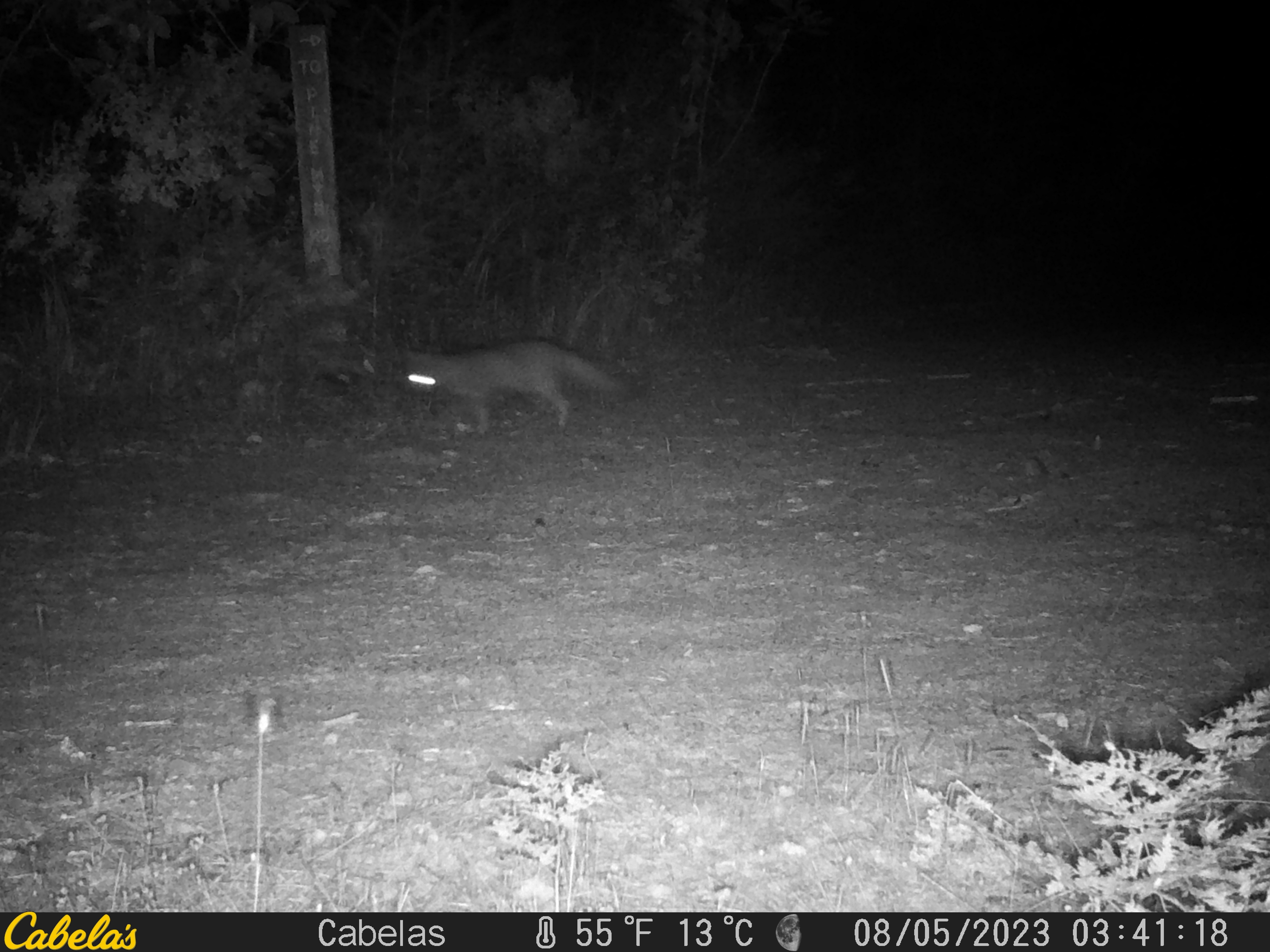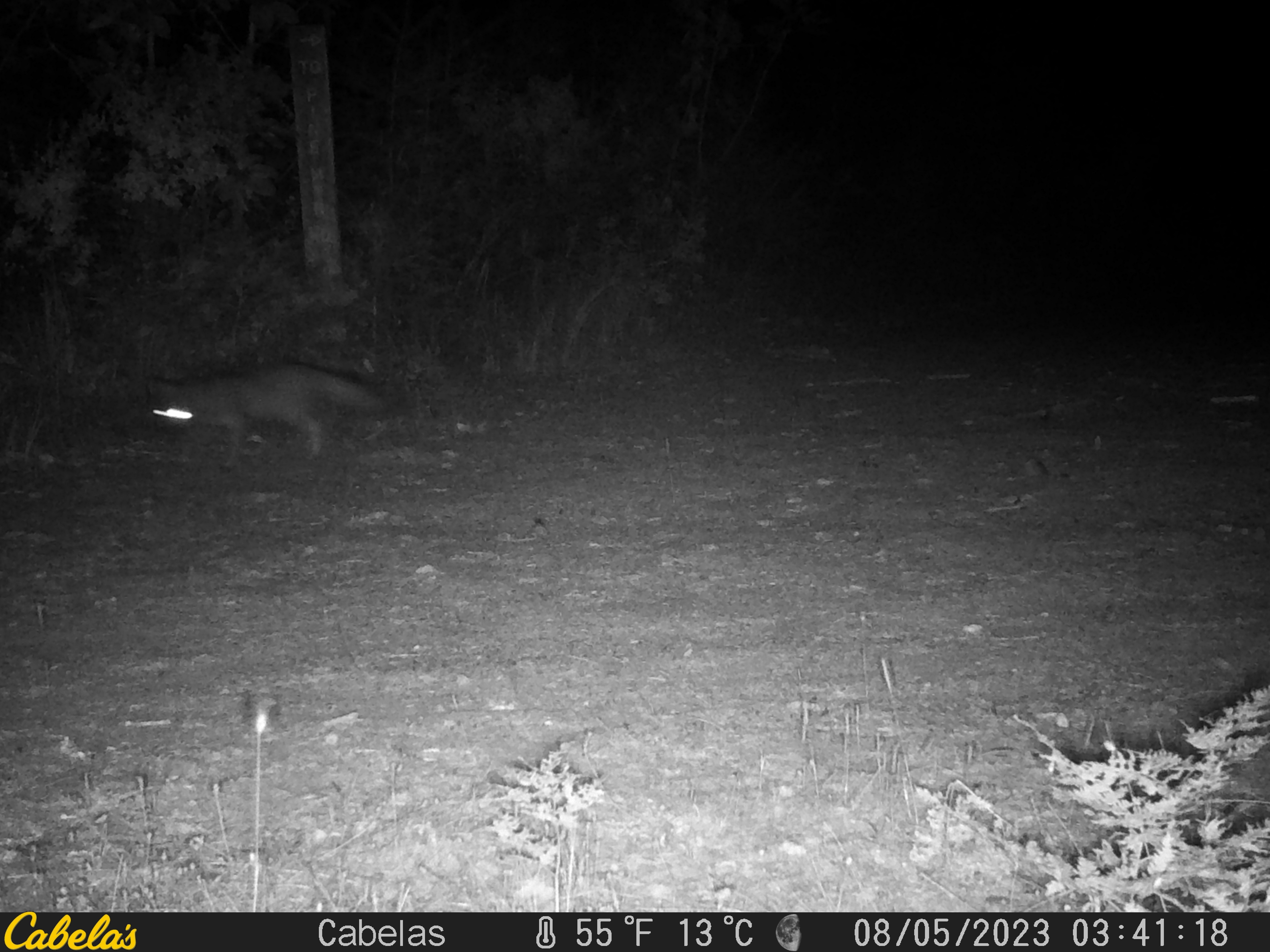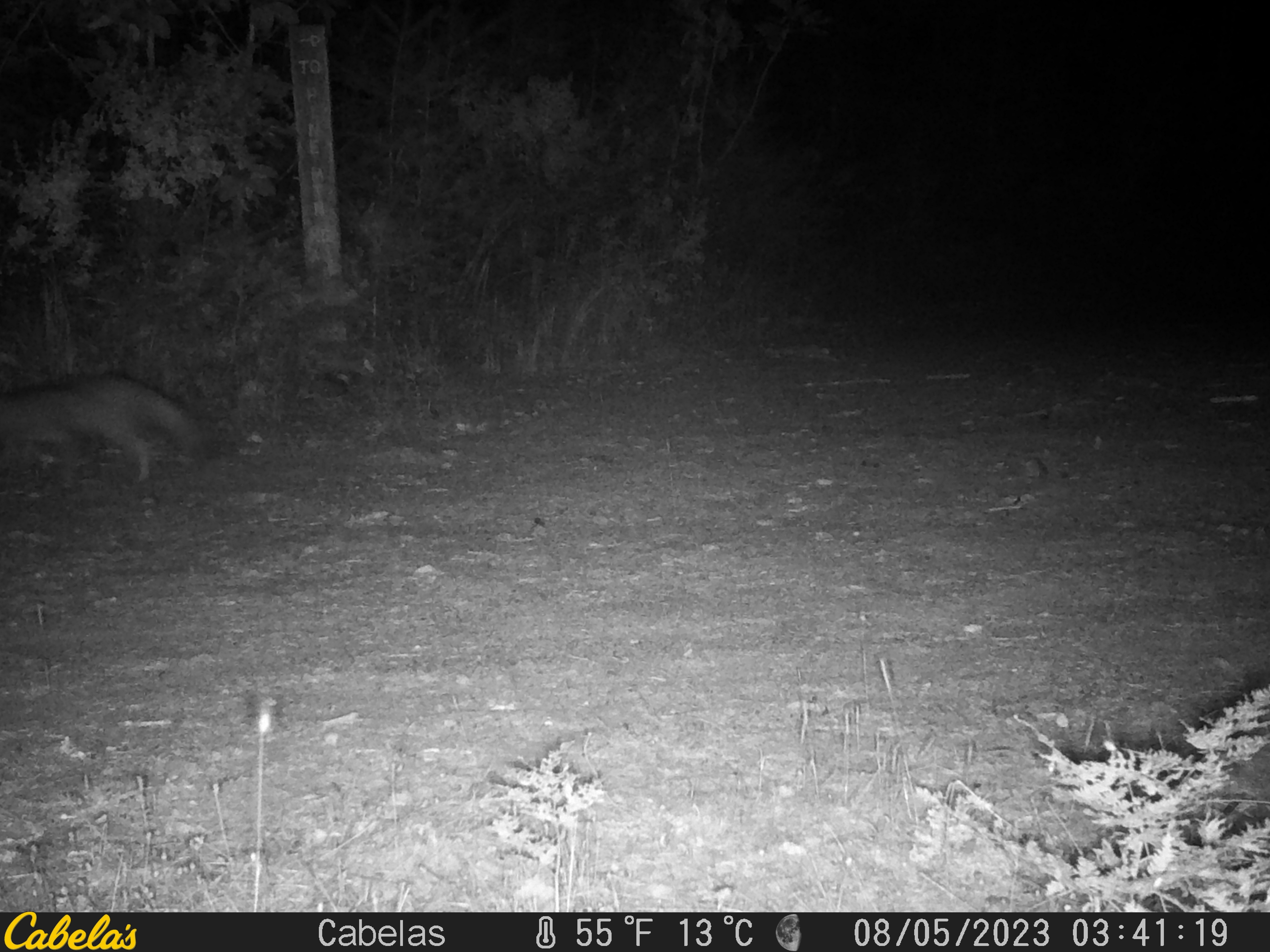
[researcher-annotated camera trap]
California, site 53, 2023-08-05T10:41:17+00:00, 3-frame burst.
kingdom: Animalia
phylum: Chordata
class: Mammalia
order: Carnivora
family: Canidae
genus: Urocyon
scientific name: Urocyon cinereoargenteus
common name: gray fox